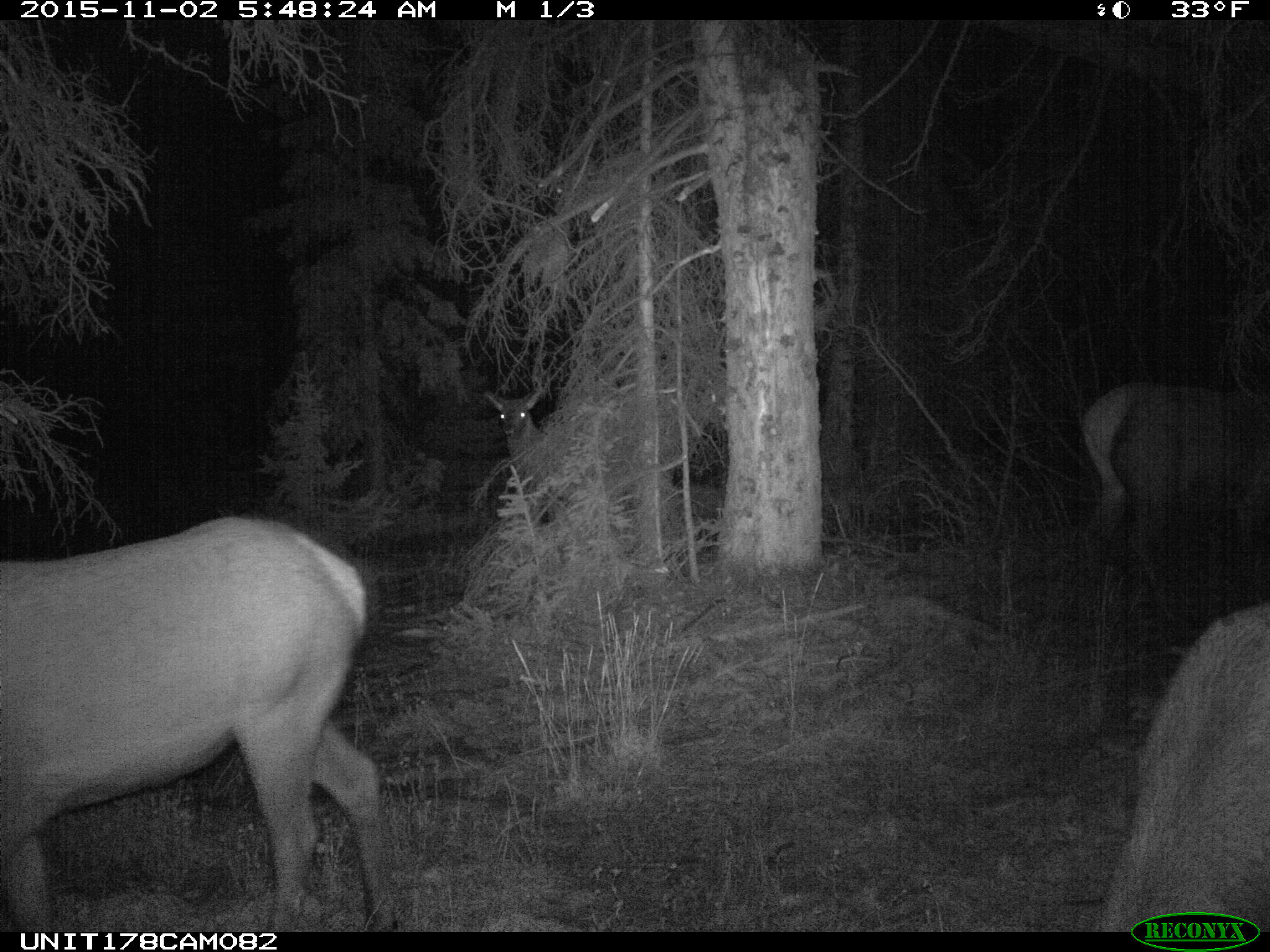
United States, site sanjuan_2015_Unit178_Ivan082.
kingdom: Animalia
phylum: Chordata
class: Mammalia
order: Artiodactyla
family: Cervidae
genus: Cervus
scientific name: Cervus elaphus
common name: red deer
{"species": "Cervus elaphus (red deer)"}